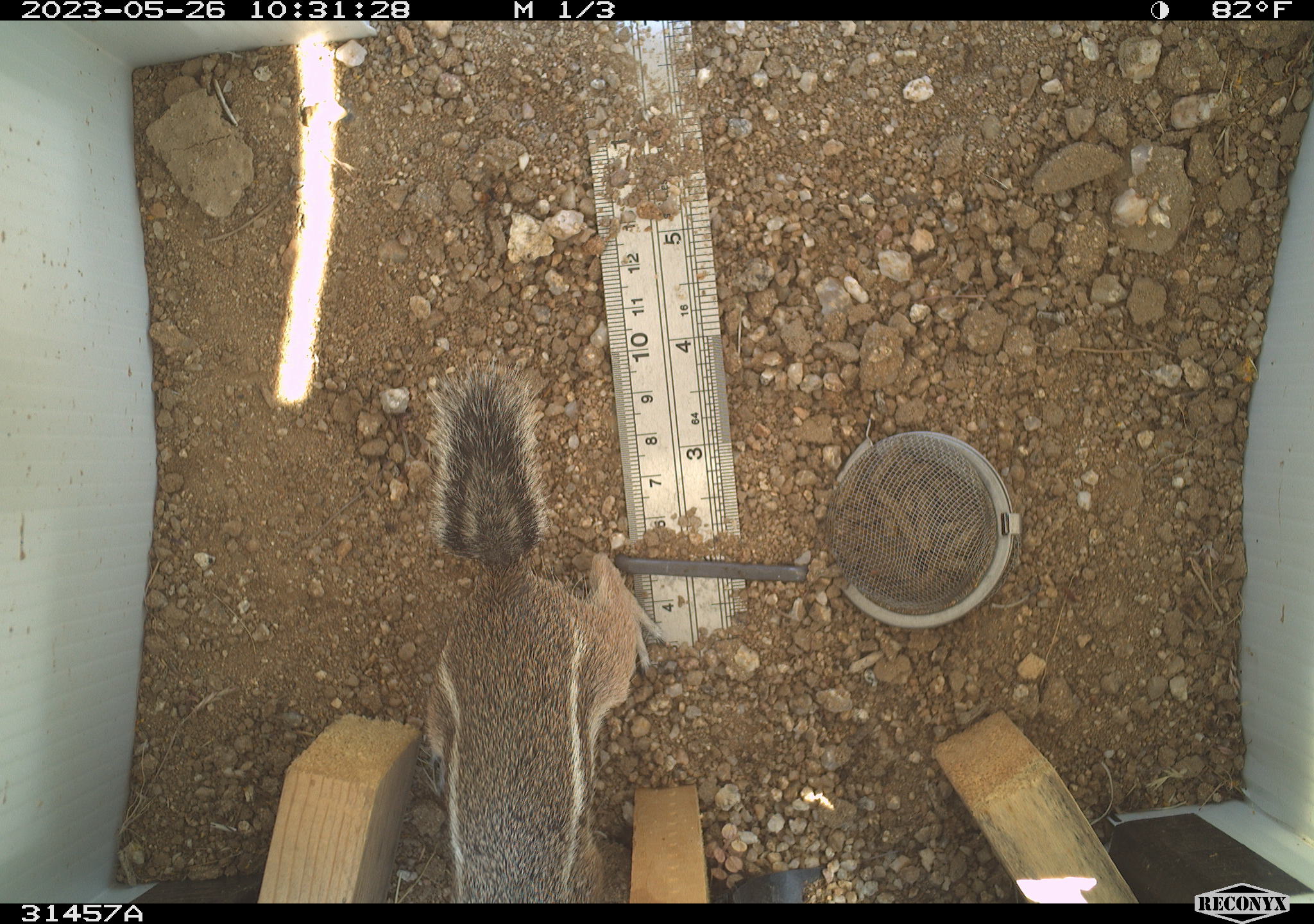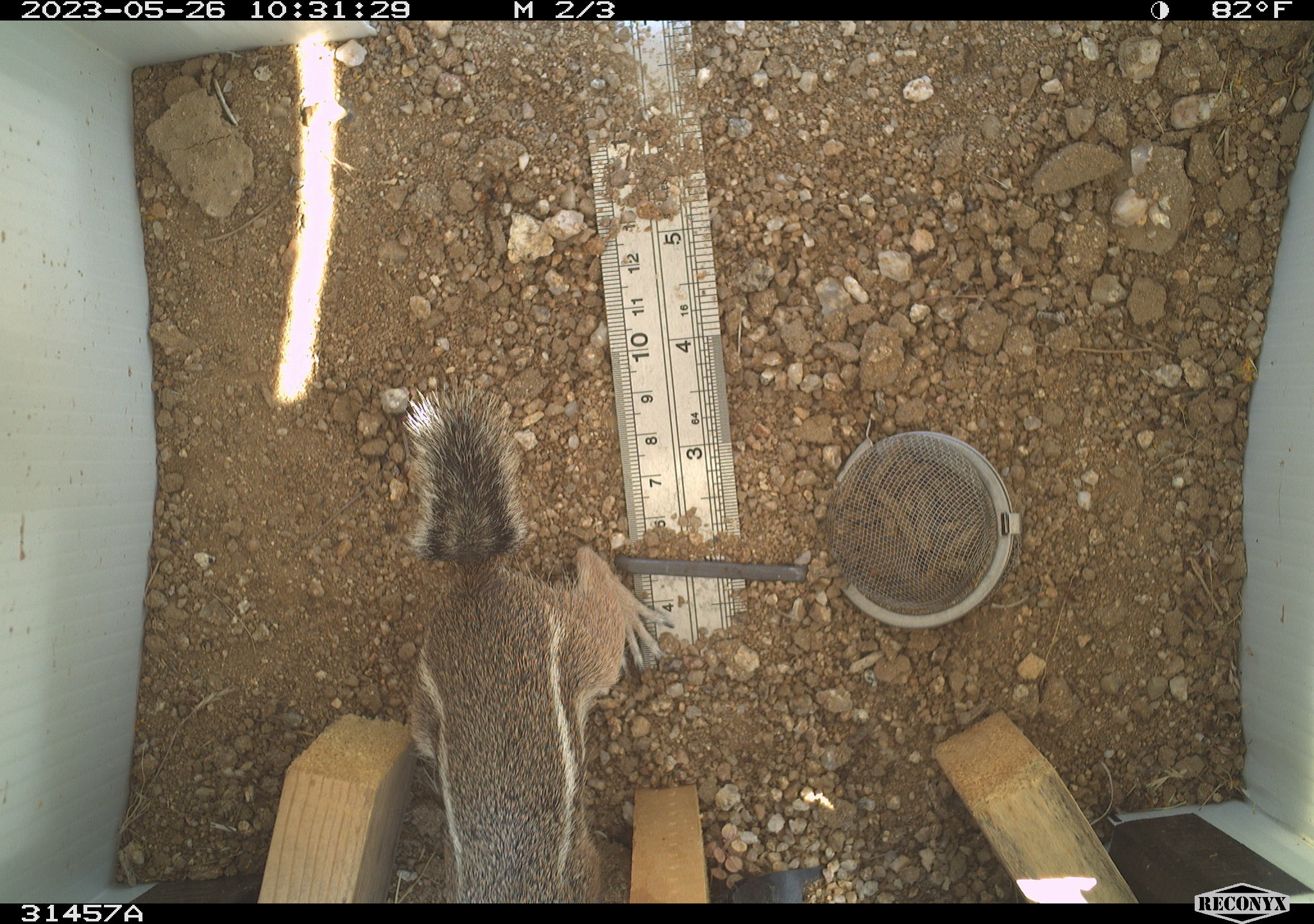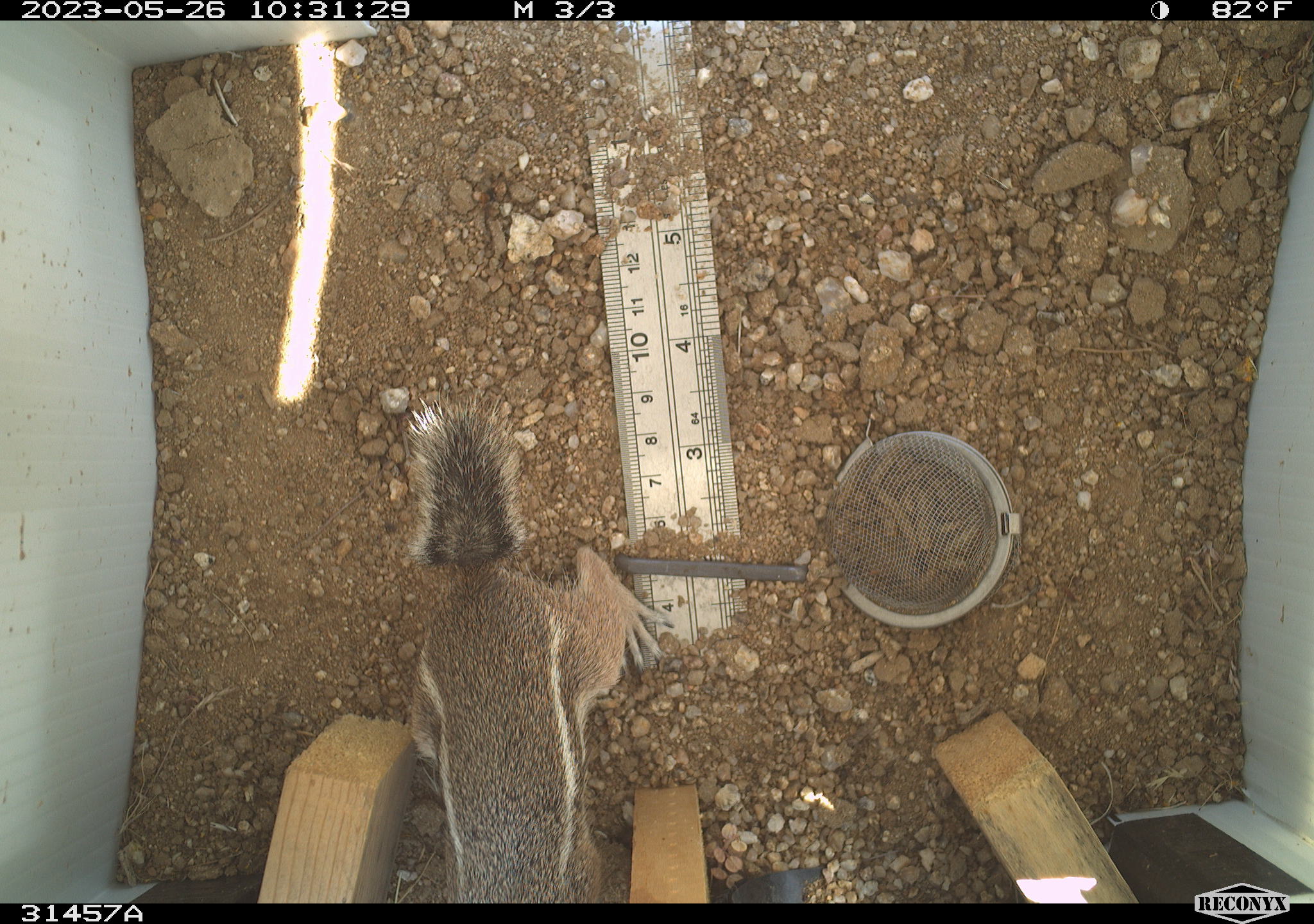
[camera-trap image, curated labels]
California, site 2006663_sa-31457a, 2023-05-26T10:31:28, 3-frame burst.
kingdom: Animalia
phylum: Chordata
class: Mammalia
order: Rodentia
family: Sciuridae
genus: Ammospermophilus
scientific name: Ammospermophilus leucurus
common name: white-tailed antelope squirrel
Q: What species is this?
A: White-tailed antelope squirrel (Ammospermophilus leucurus).